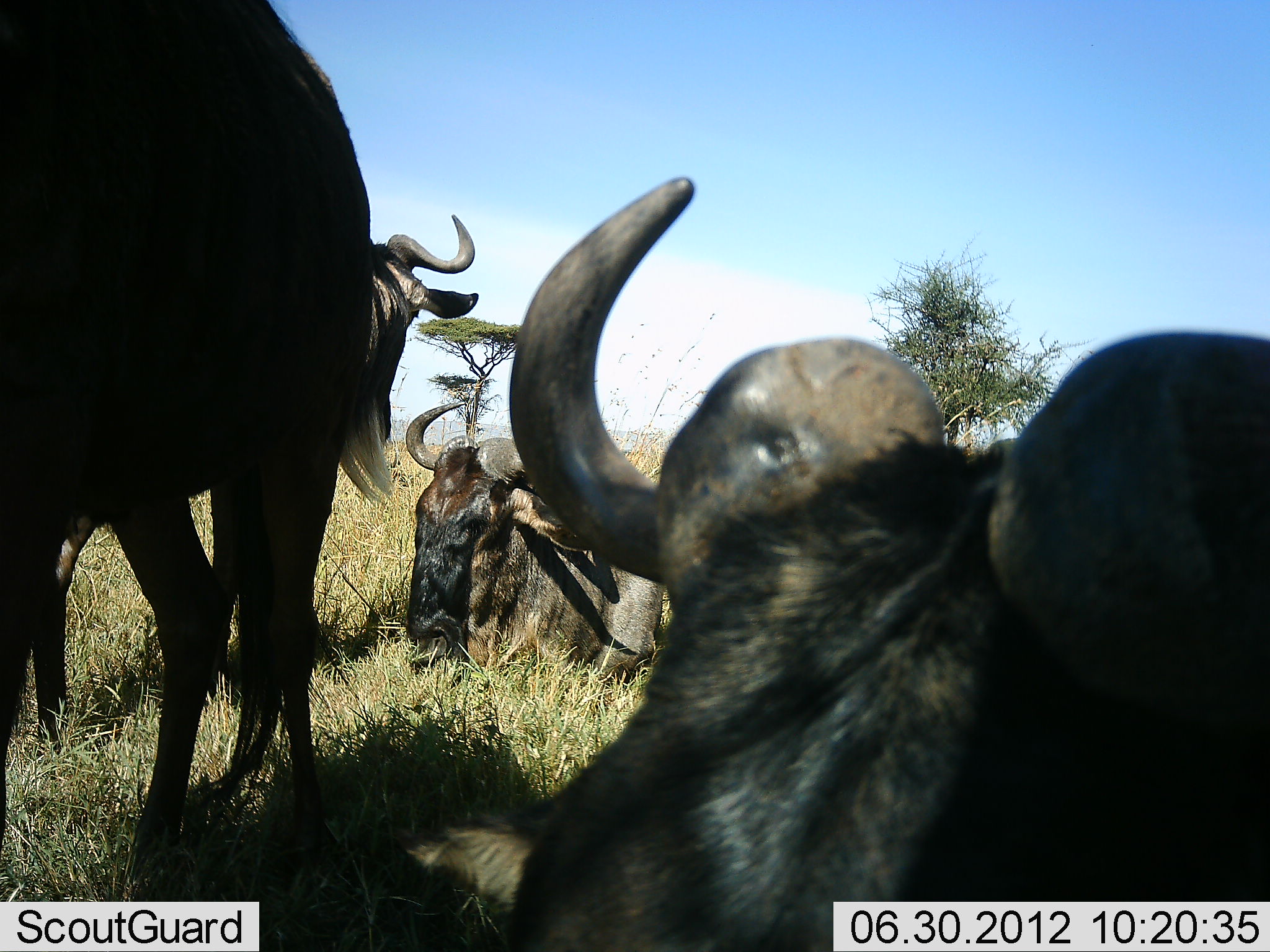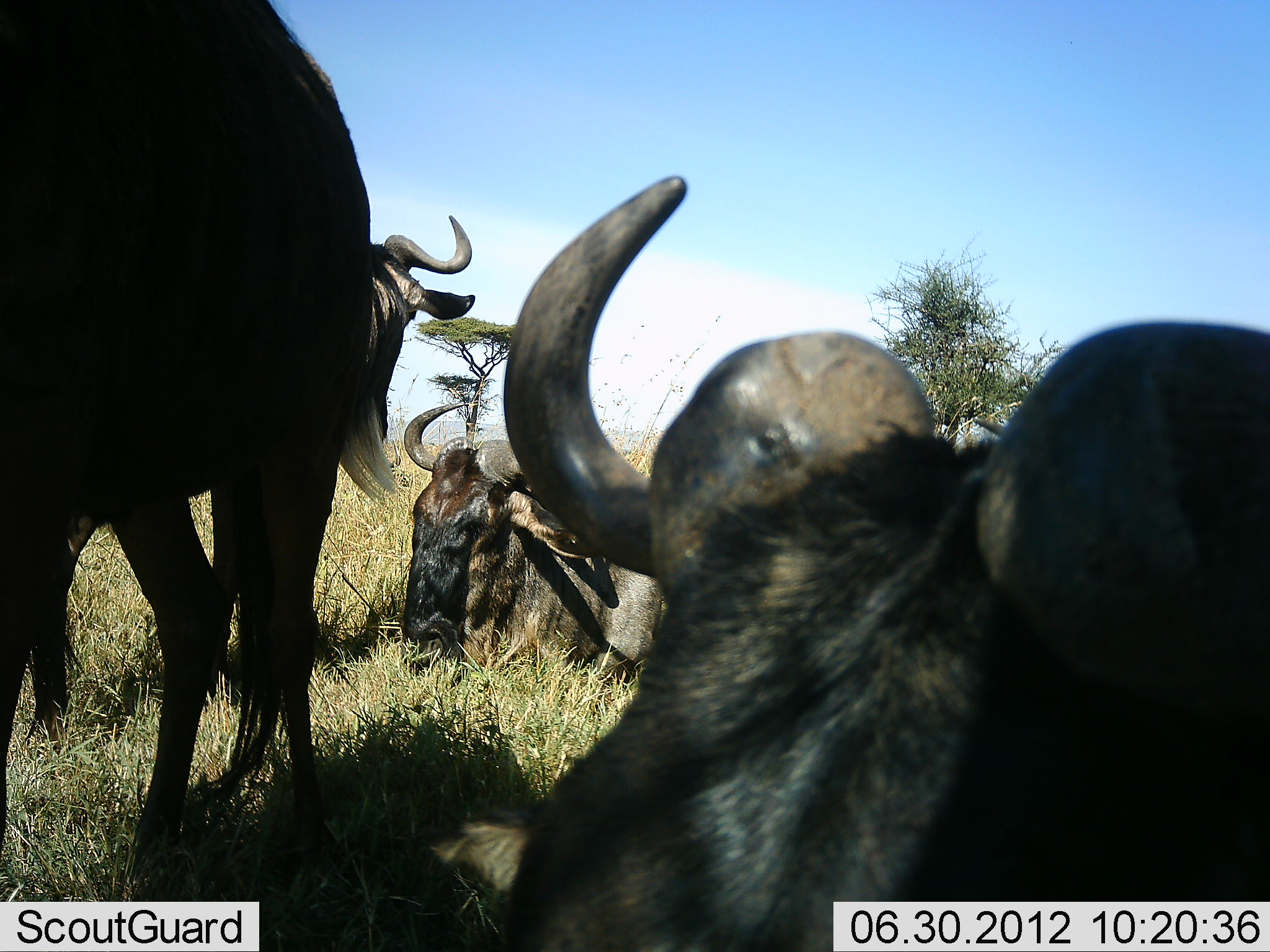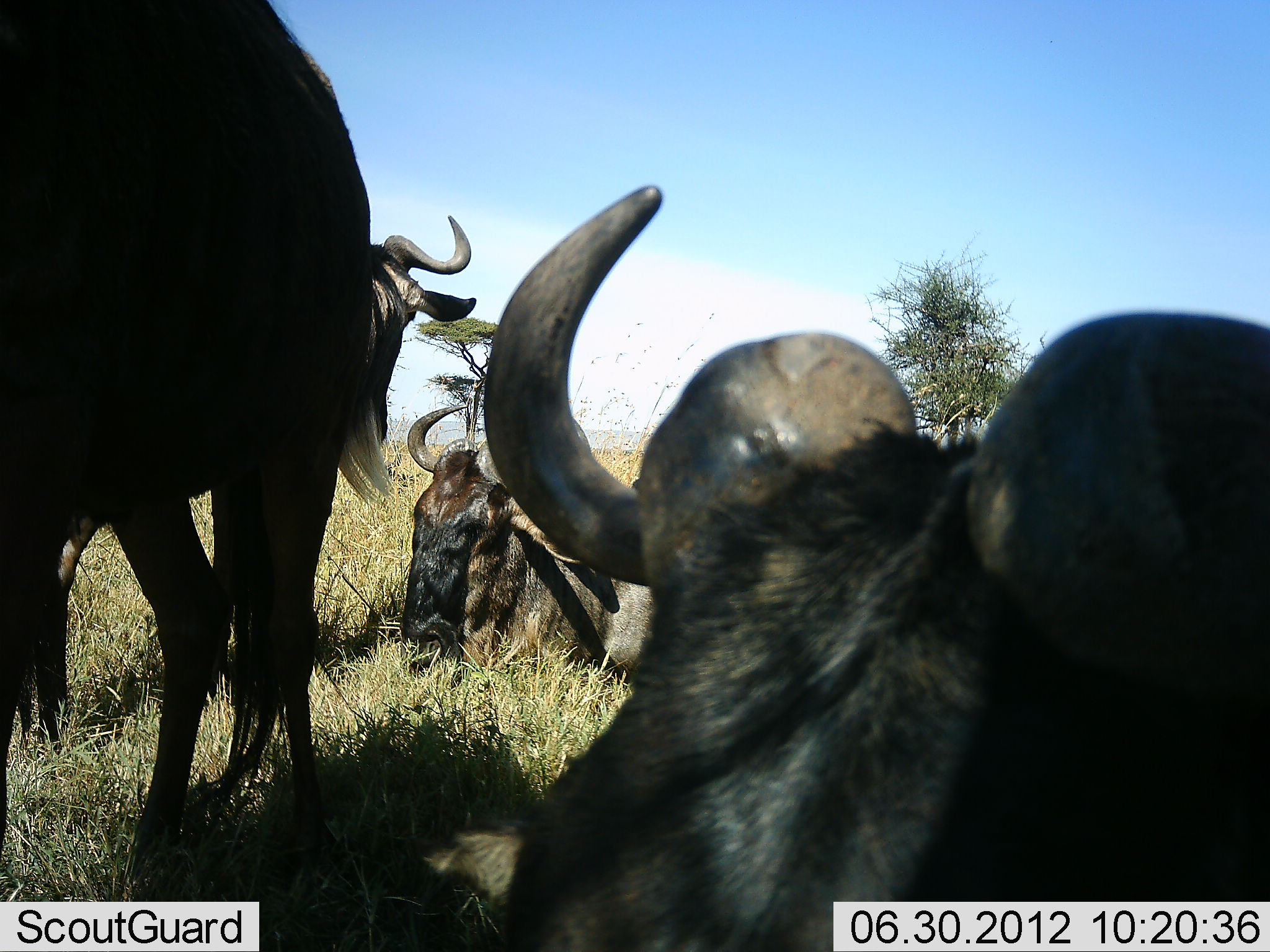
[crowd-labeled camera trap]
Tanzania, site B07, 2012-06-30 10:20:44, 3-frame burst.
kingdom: Animalia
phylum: Chordata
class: Mammalia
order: Artiodactyla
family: Bovidae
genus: Connochaetes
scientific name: Connochaetes taurinus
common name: blue wildebeest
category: wildebeest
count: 4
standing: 80%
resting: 100%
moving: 10%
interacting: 0%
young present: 0%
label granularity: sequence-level